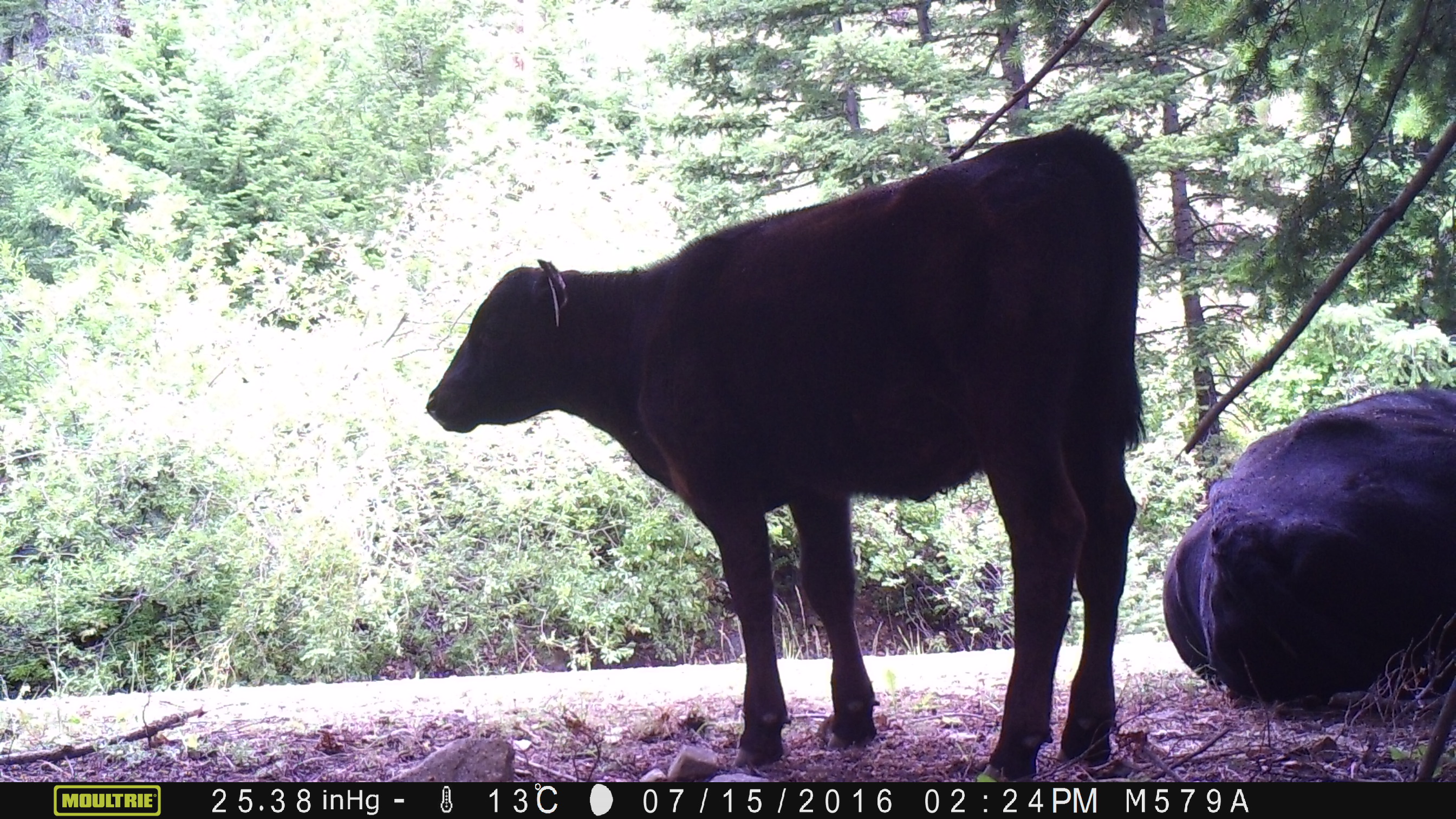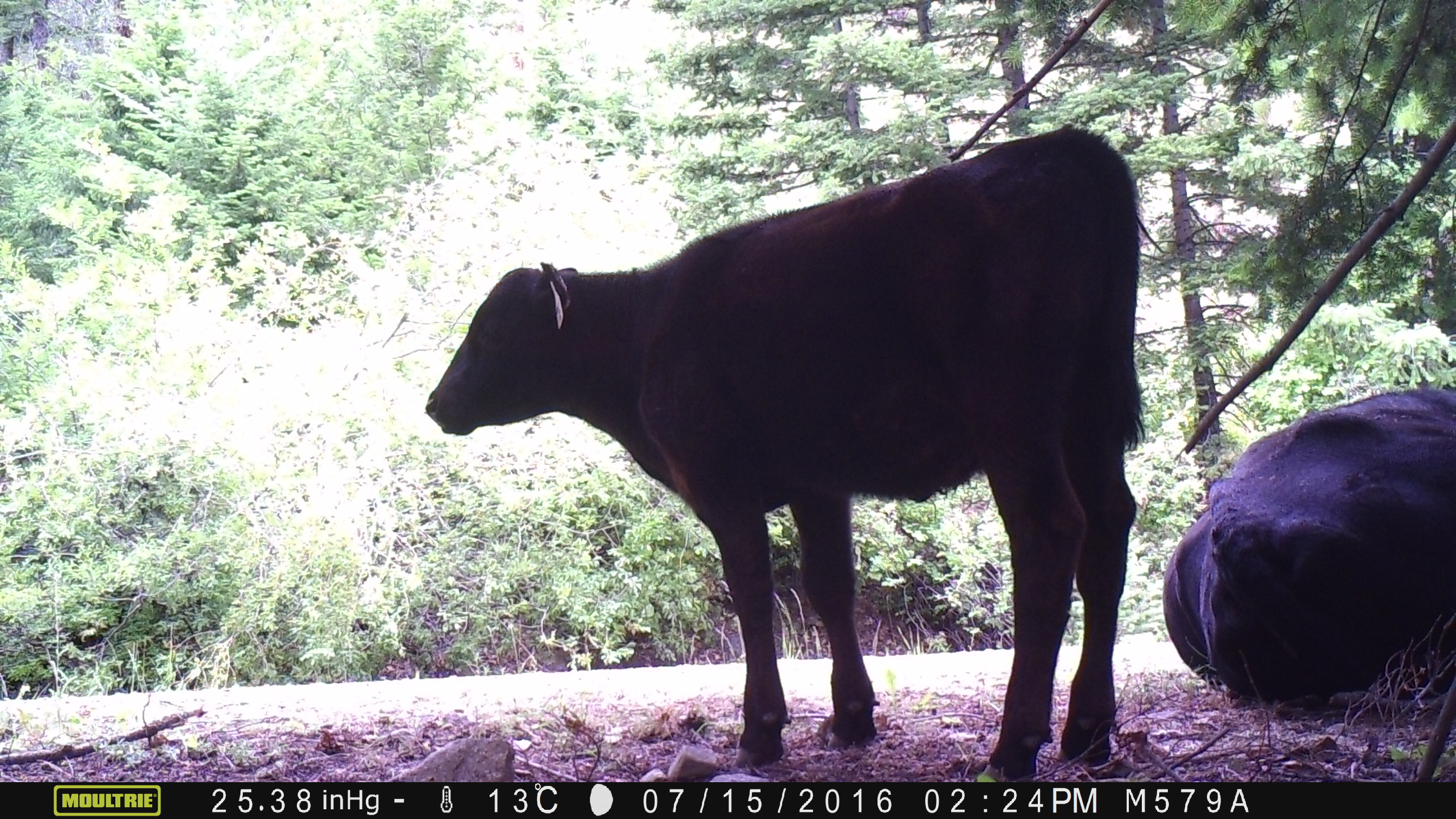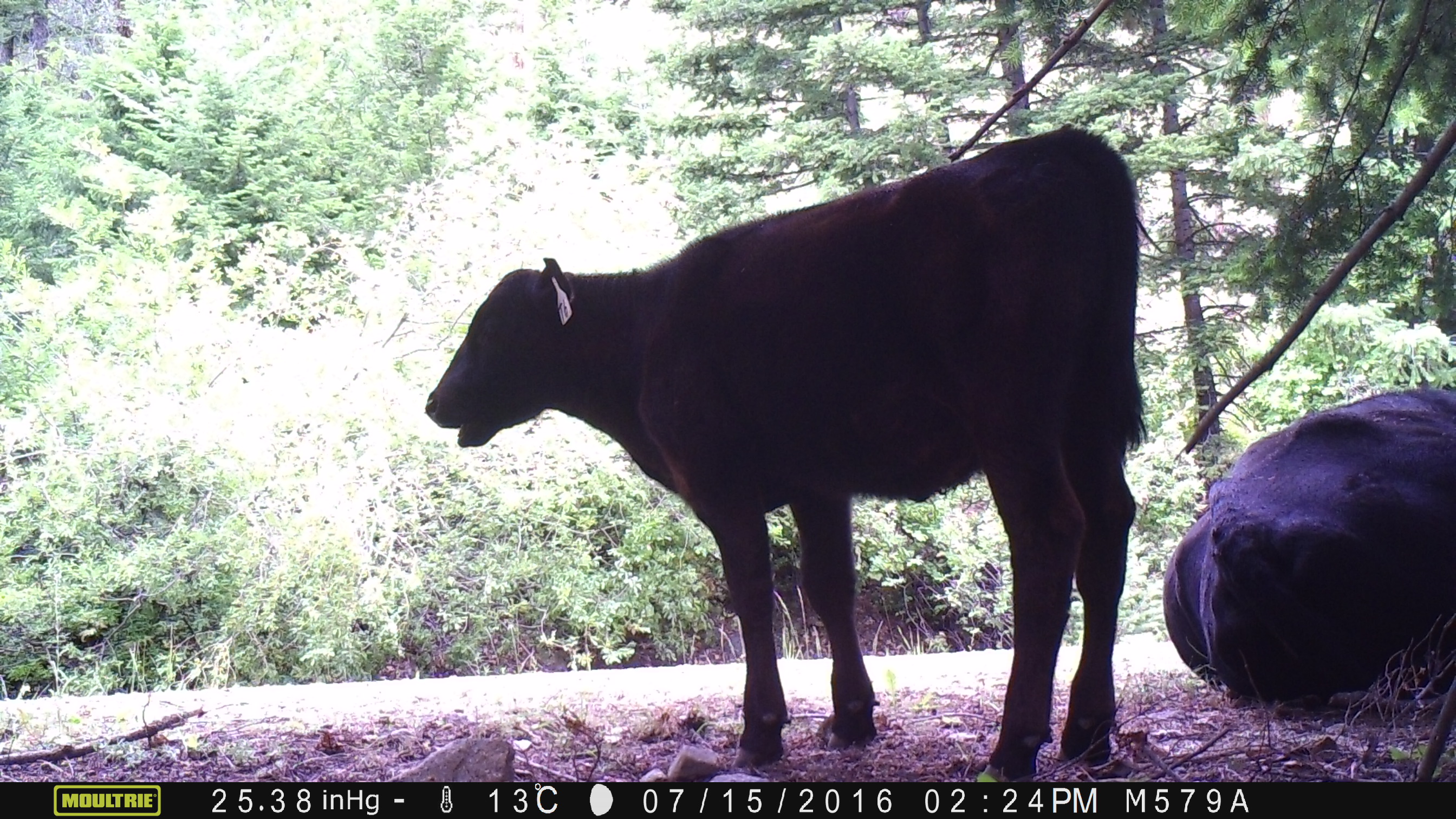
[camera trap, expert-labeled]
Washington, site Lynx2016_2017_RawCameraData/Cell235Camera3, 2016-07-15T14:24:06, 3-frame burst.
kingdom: Animalia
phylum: Chordata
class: Mammalia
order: Artiodactyla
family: Bovidae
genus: Bos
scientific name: Bos taurus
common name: domestic cattle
Domestic cattle (Bos taurus). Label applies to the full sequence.